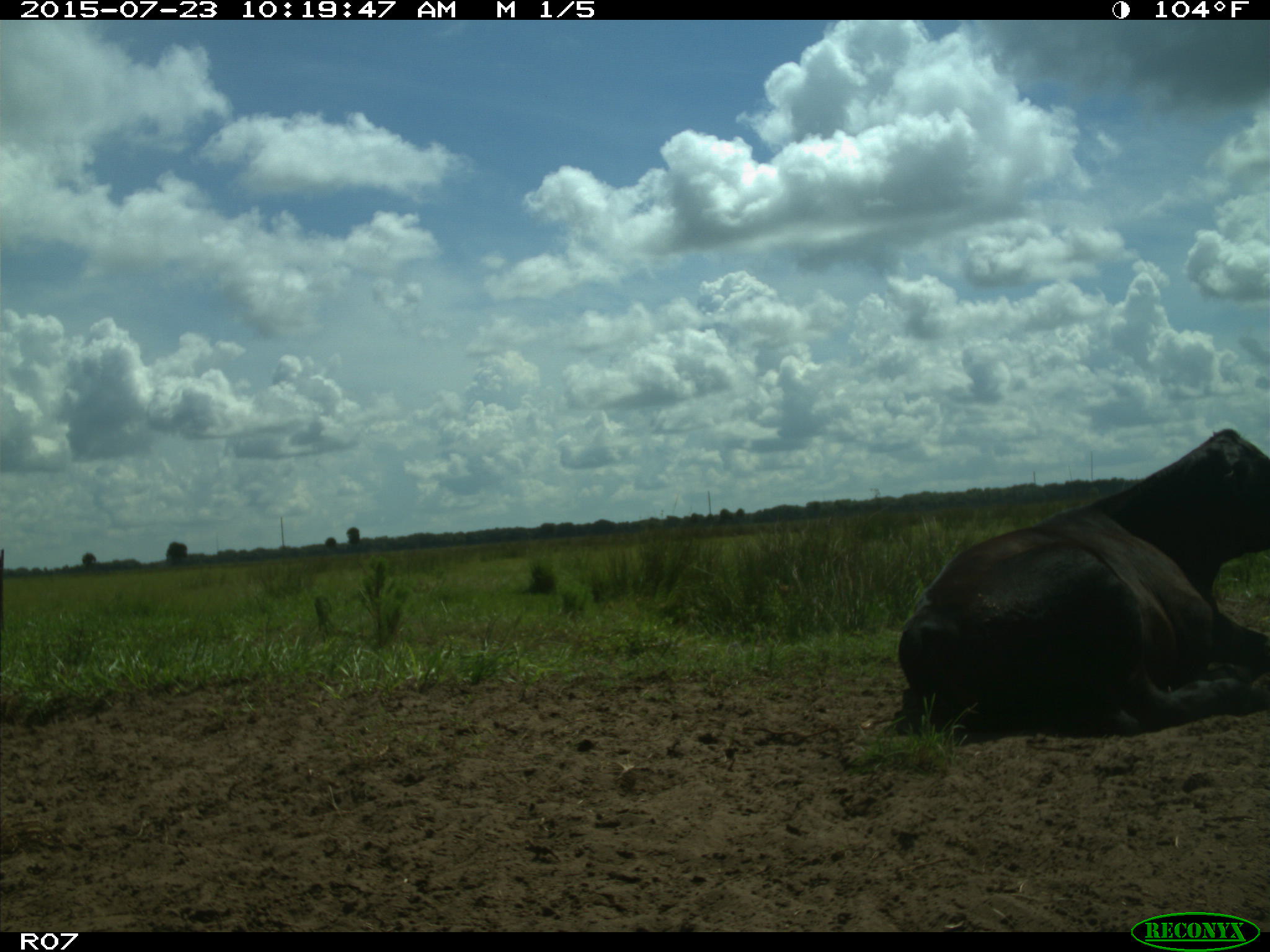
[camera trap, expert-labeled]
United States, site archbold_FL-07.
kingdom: Animalia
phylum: Chordata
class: Mammalia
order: Artiodactyla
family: Bovidae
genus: Bos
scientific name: Bos taurus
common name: domestic cow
Bos taurus (domestic cow).